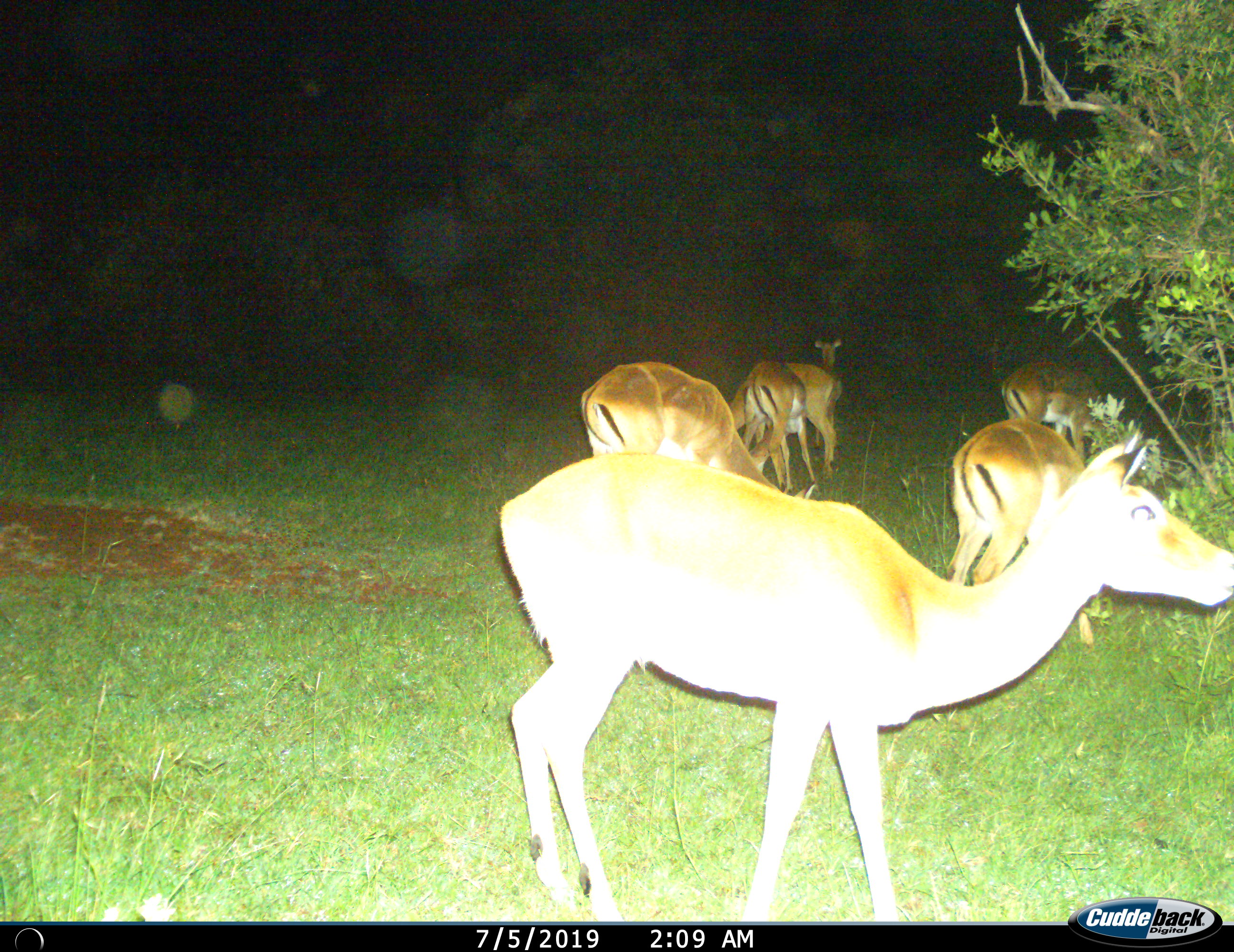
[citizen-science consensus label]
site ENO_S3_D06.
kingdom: Animalia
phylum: Chordata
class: Mammalia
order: Artiodactyla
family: Bovidae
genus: Aepyceros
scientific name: Aepyceros melampus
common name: impala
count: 7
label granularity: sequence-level